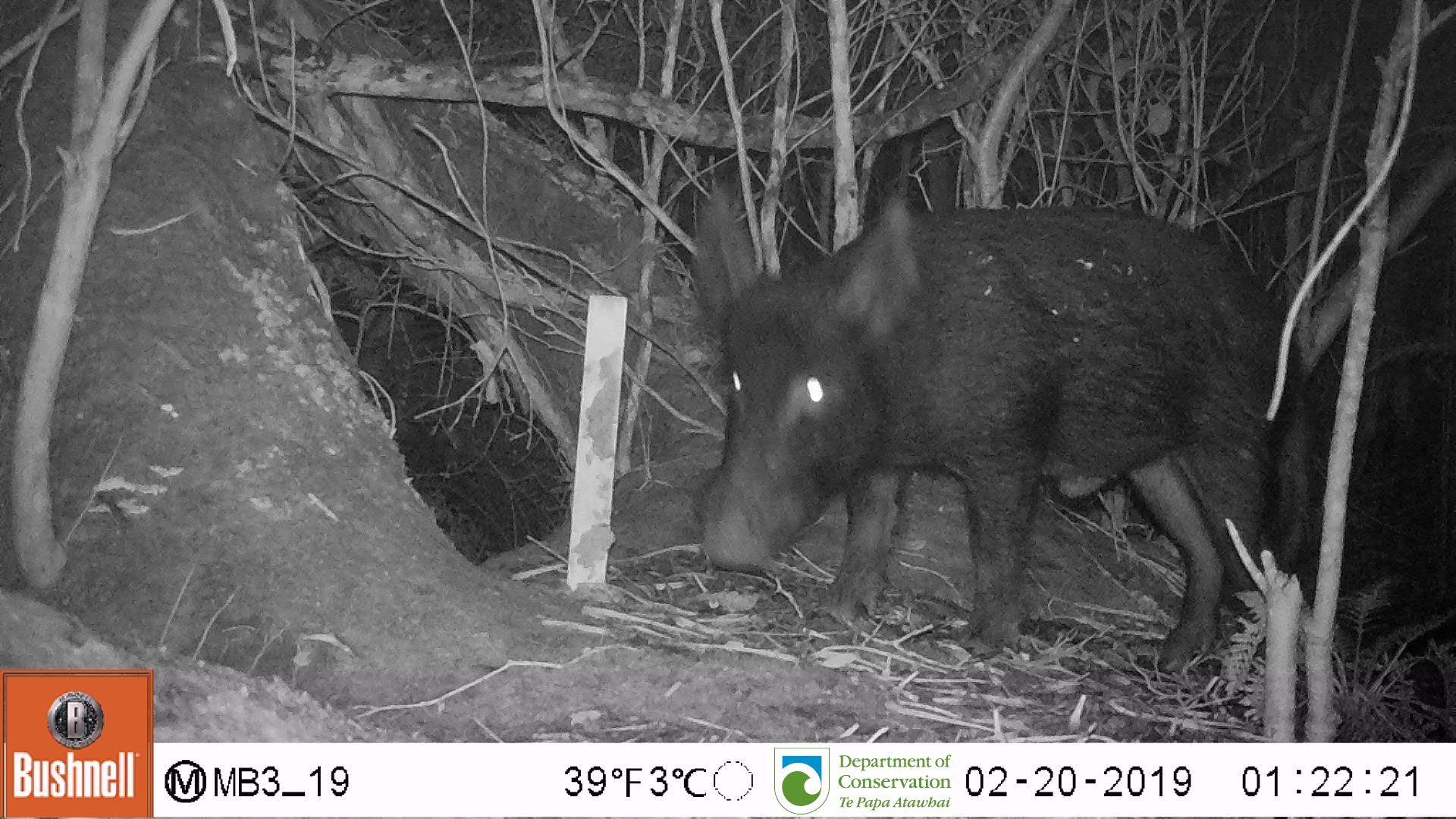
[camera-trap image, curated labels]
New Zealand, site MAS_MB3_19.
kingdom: Animalia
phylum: Chordata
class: Mammalia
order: Artiodactyla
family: Suidae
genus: Sus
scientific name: Sus scrofa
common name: pig